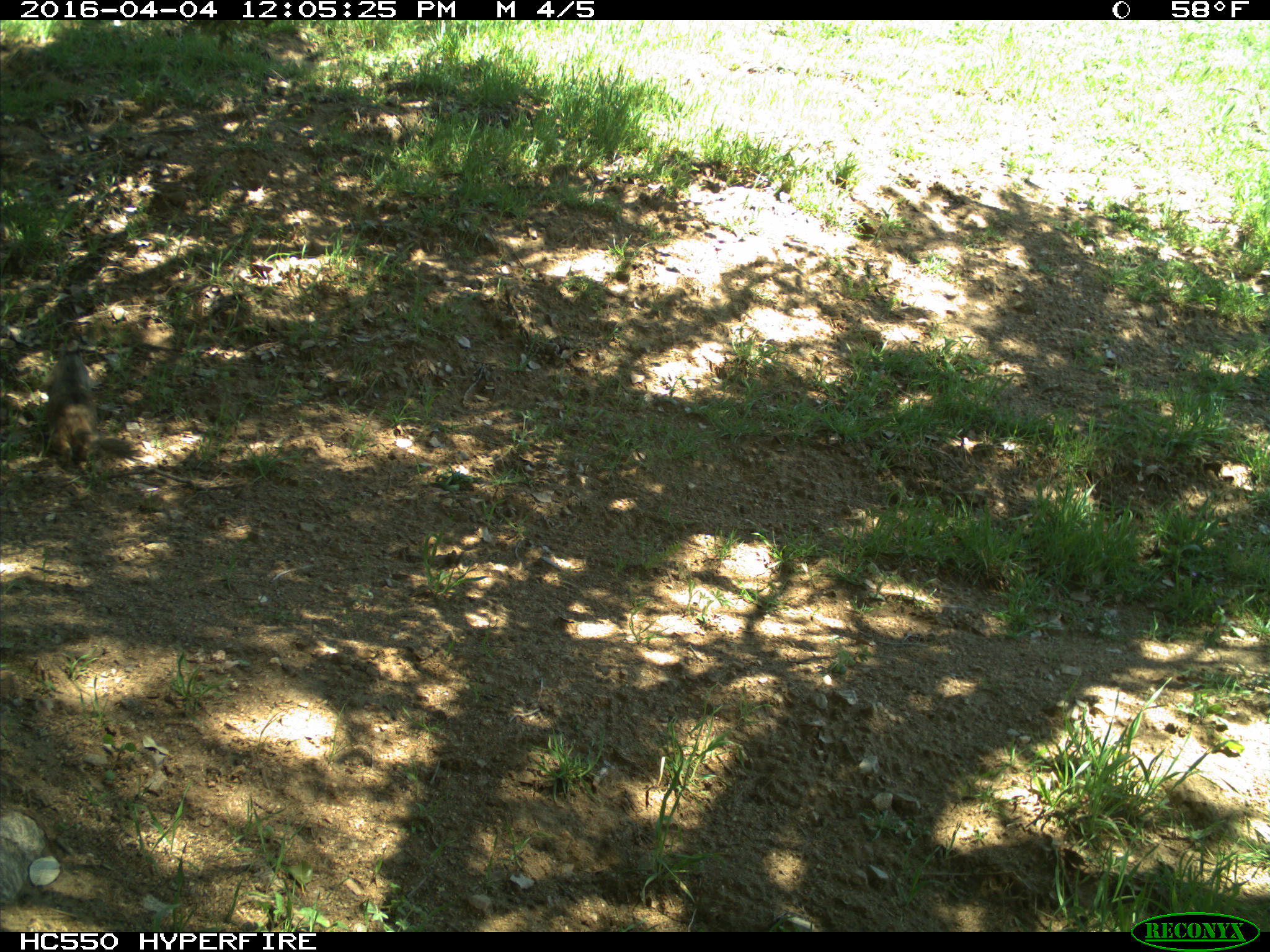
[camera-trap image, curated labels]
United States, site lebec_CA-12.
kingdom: Animalia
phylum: Chordata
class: Mammalia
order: Rodentia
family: Sciuridae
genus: Otospermophilus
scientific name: Otospermophilus beecheyi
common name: california ground squirrel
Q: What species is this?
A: Otospermophilus beecheyi (california ground squirrel).